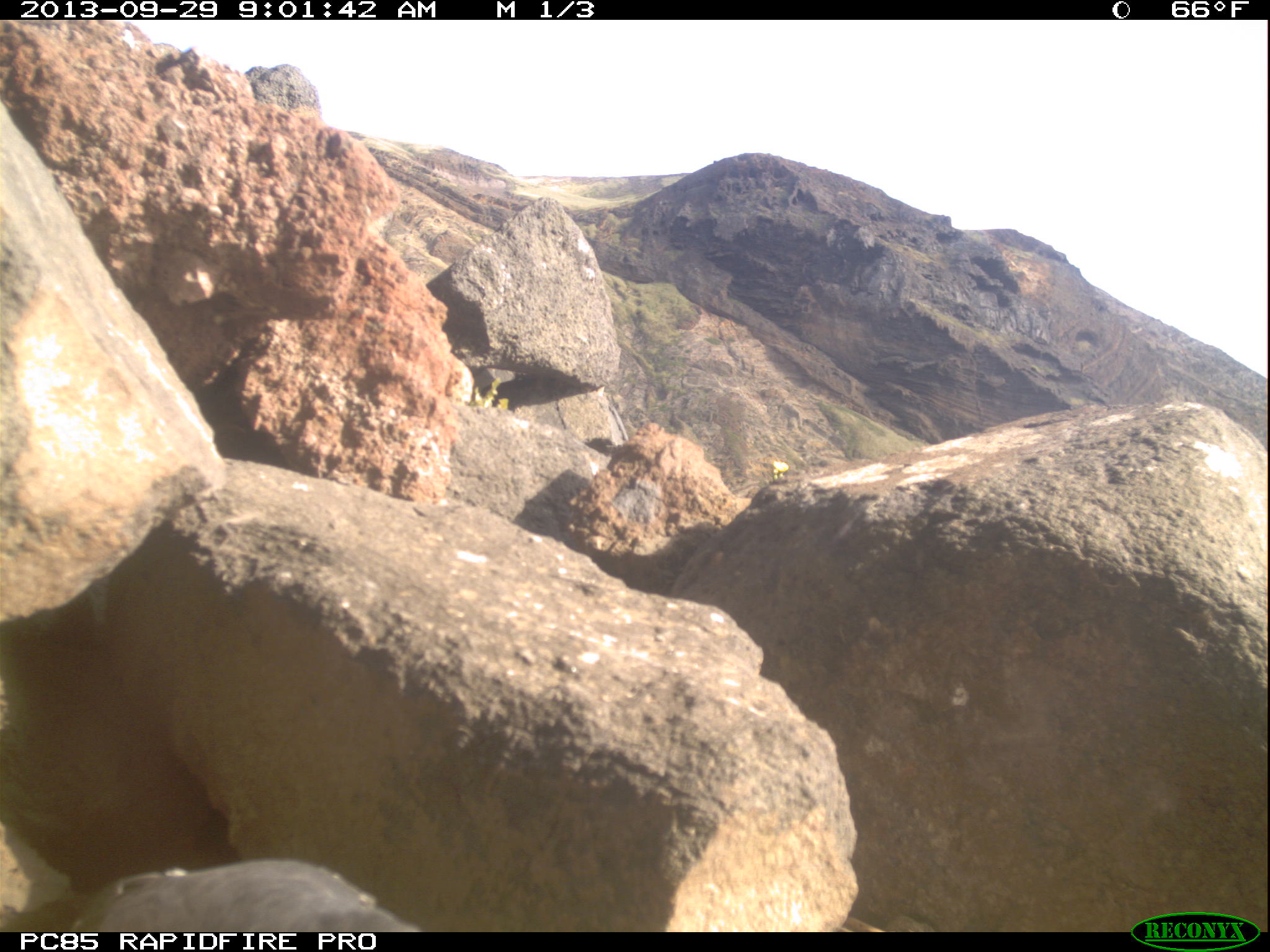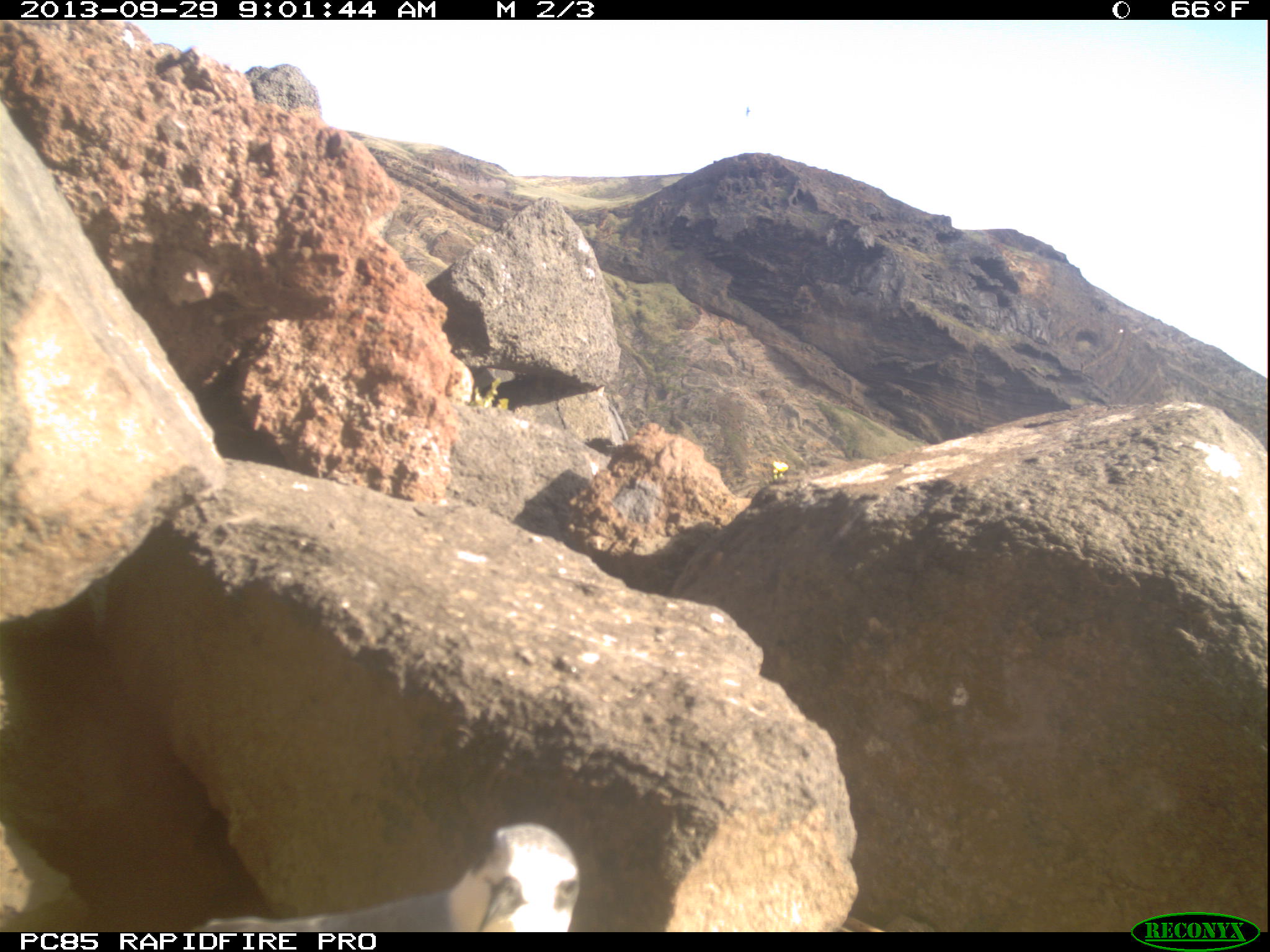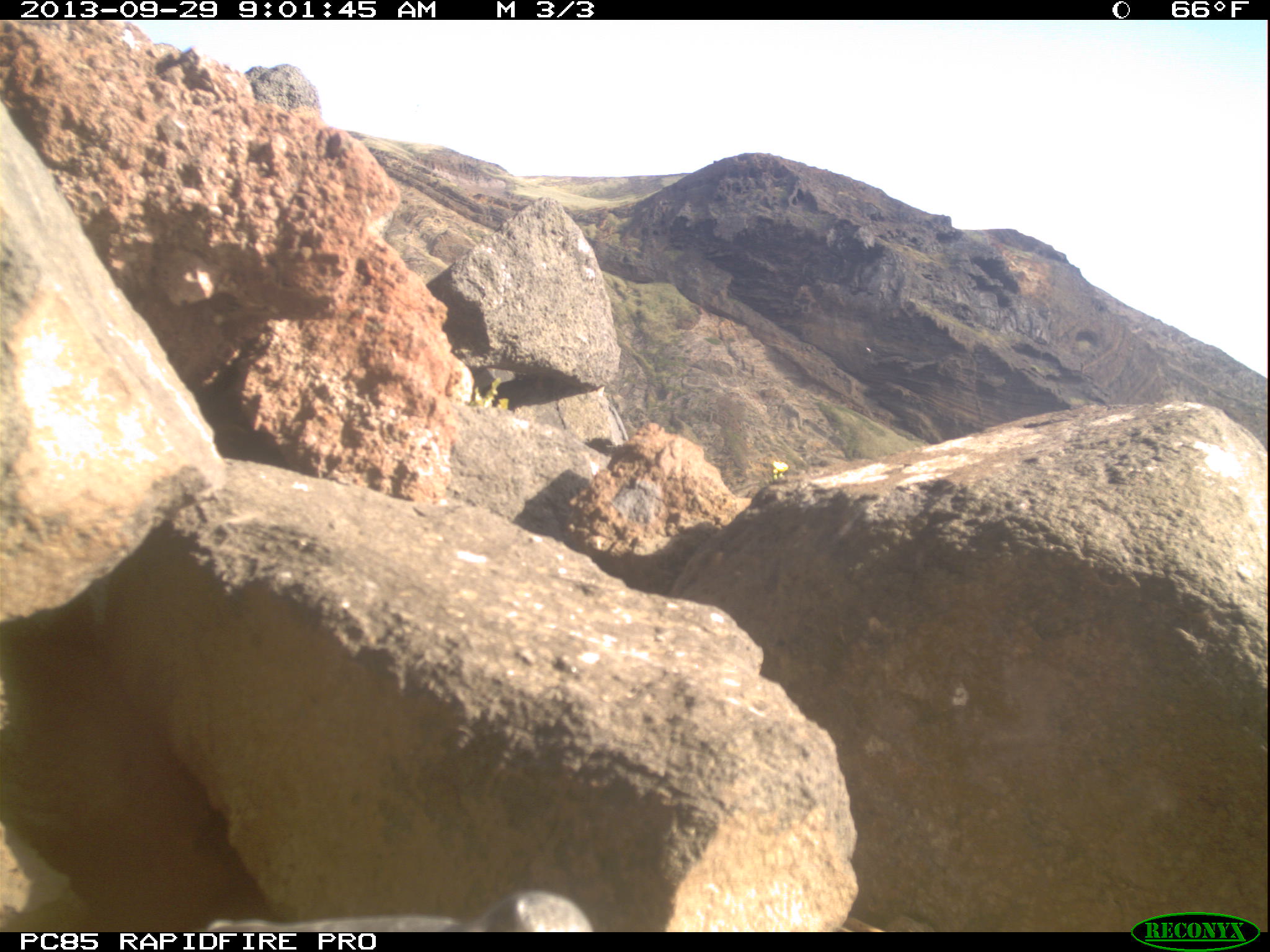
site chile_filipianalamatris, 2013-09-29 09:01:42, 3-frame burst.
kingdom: Animalia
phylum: Chordata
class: Aves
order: Procellariiformes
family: Procellariidae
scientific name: Procellariidae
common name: petrel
Petrel (Procellariidae).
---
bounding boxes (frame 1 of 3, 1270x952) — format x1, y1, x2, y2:
petrel: 0, 849, 427, 932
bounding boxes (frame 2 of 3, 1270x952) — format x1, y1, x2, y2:
petrel: 200, 817, 617, 935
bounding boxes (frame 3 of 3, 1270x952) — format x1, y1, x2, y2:
petrel: 202, 891, 600, 931